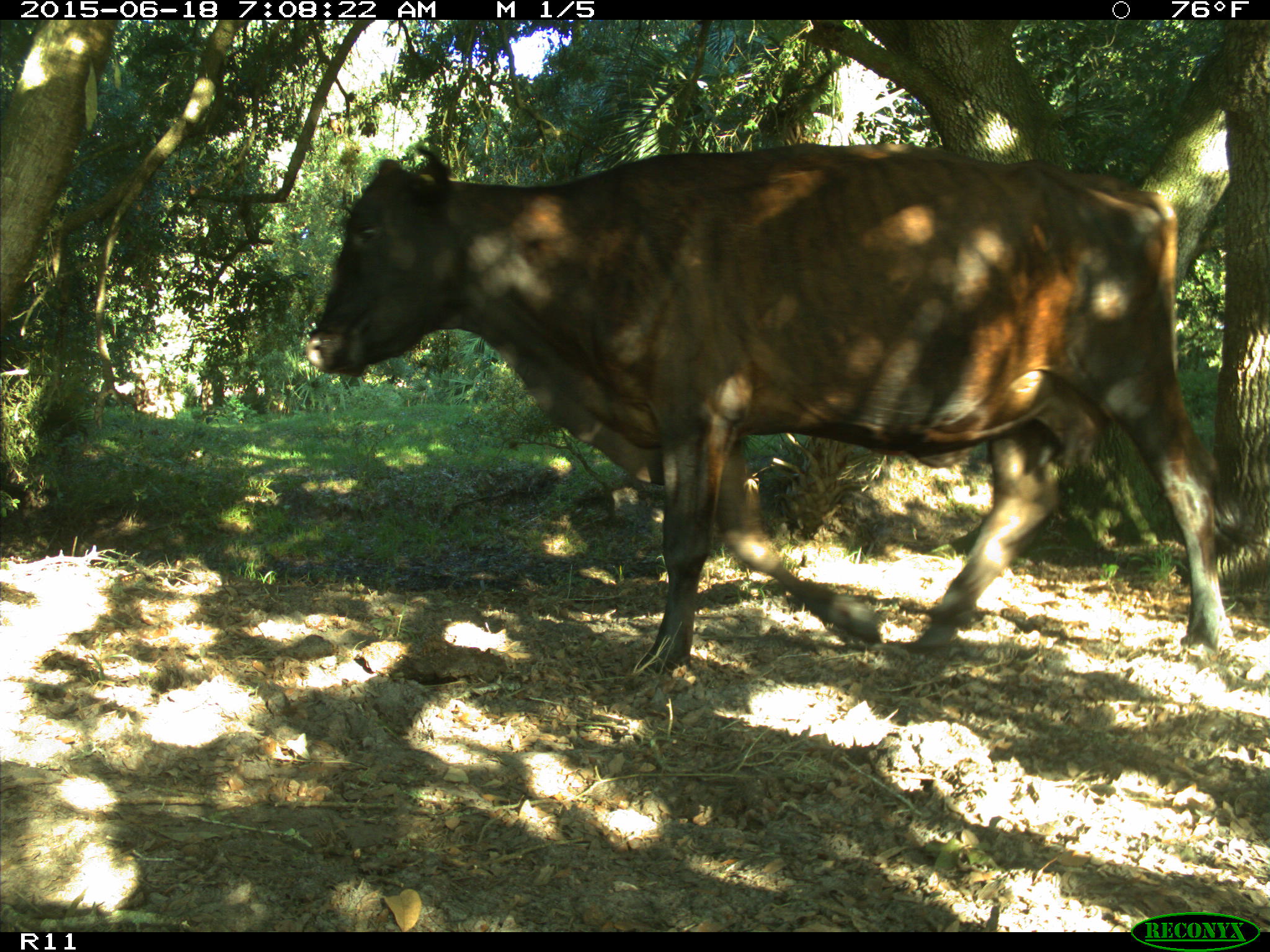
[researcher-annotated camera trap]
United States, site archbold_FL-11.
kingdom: Animalia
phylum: Chordata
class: Mammalia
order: Artiodactyla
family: Bovidae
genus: Bos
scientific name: Bos taurus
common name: domestic cow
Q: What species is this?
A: Bos taurus (domestic cow).